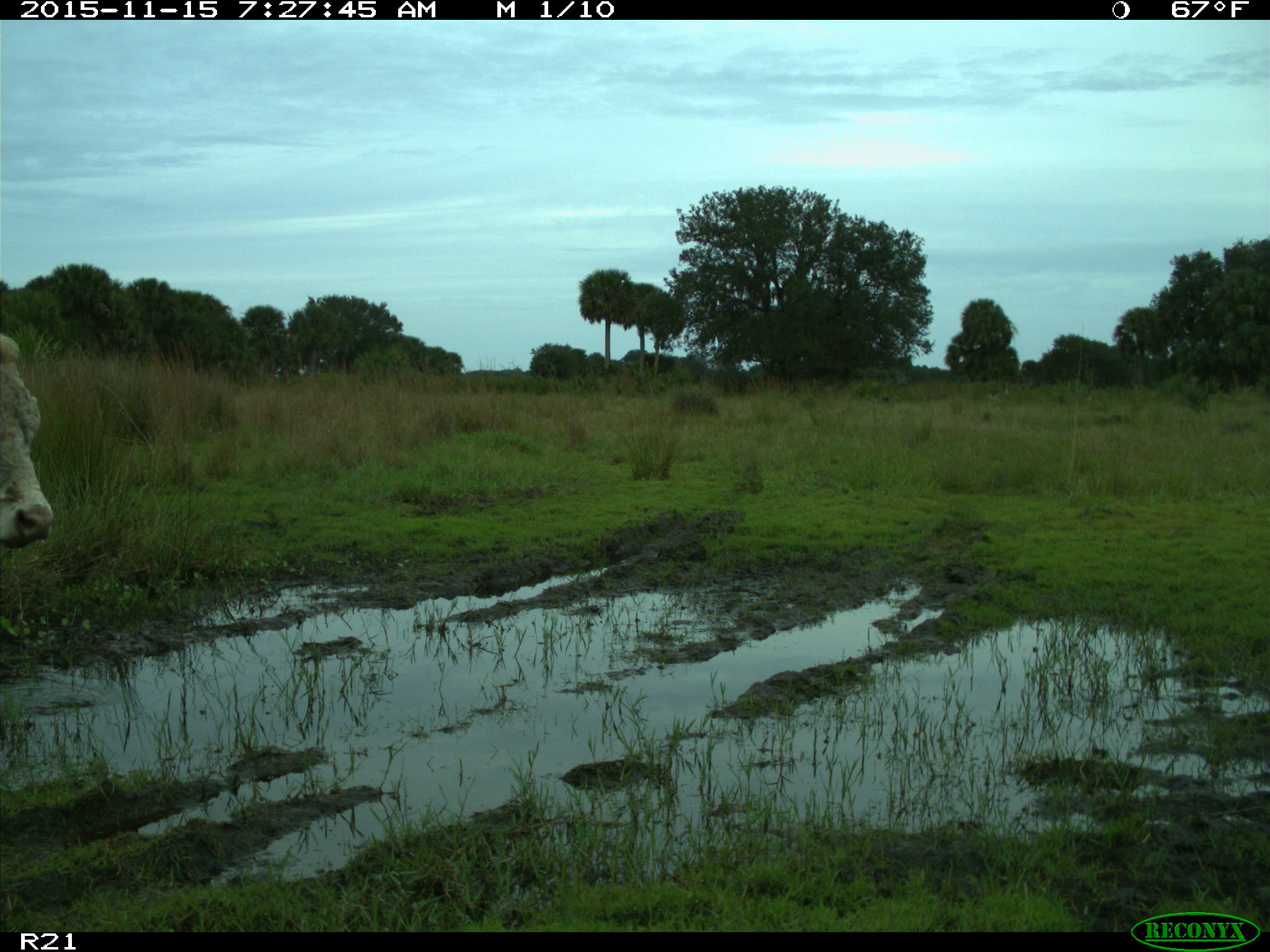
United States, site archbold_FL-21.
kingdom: Animalia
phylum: Chordata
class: Mammalia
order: Artiodactyla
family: Bovidae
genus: Bos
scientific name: Bos taurus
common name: domestic cow